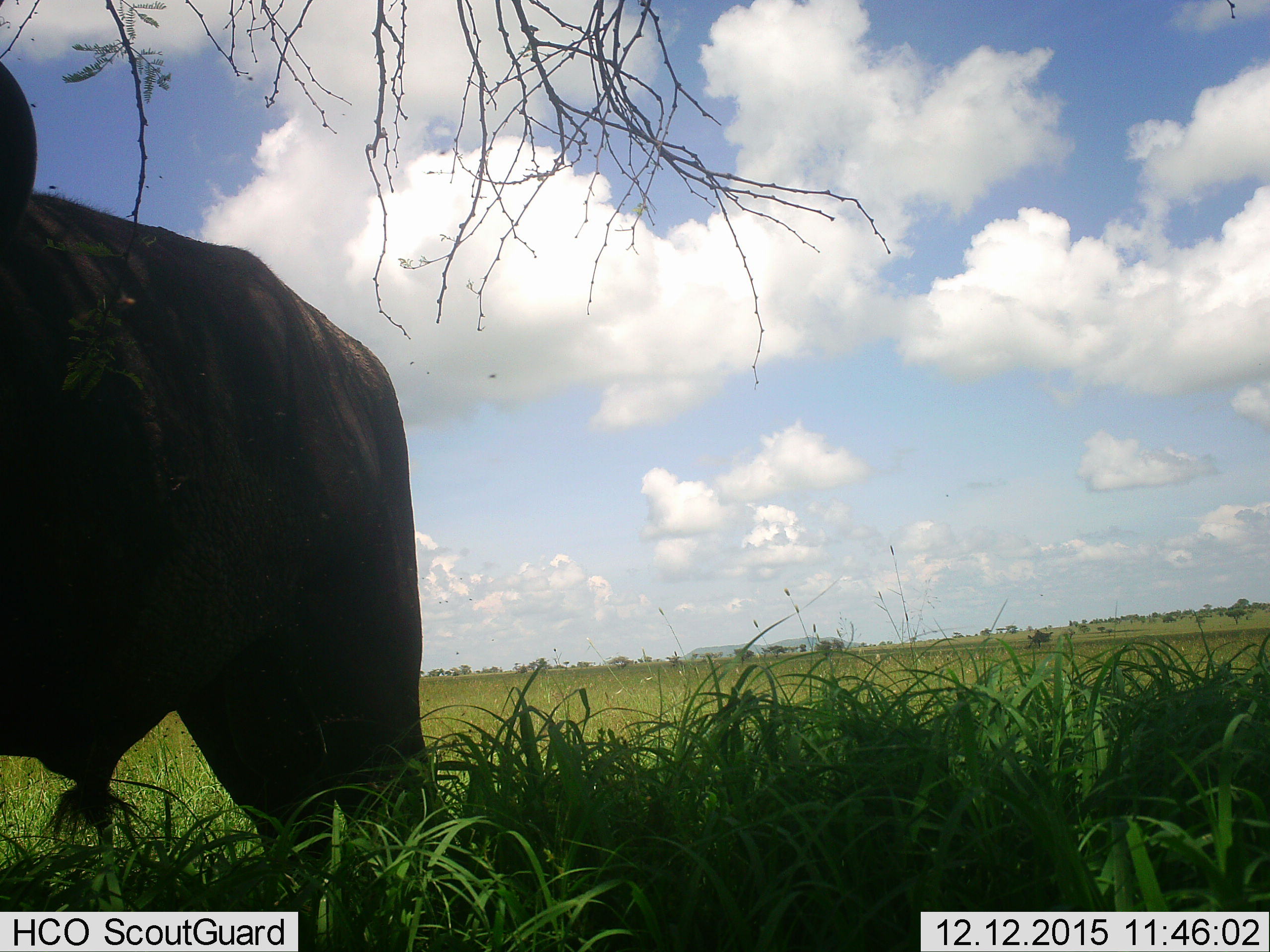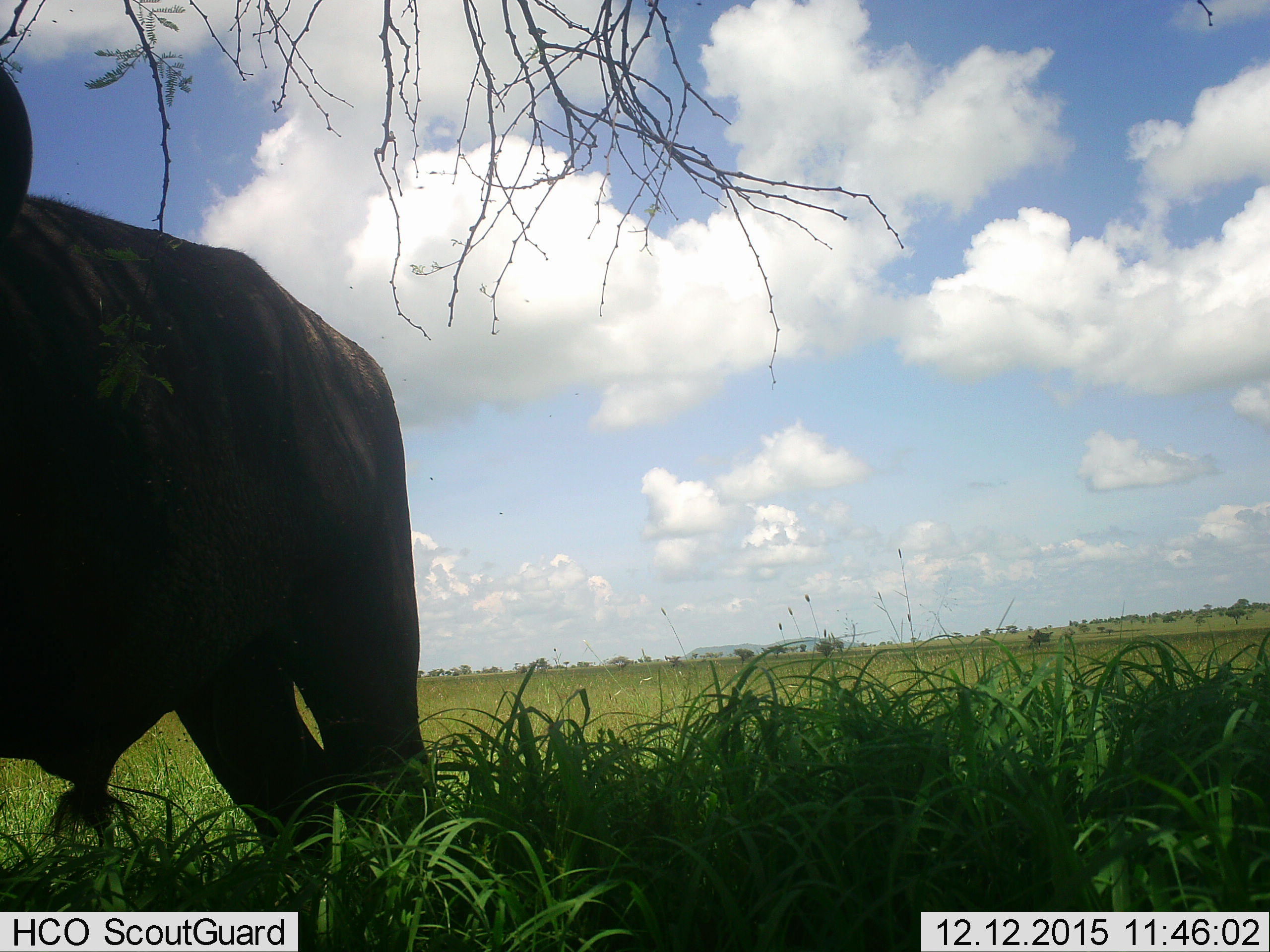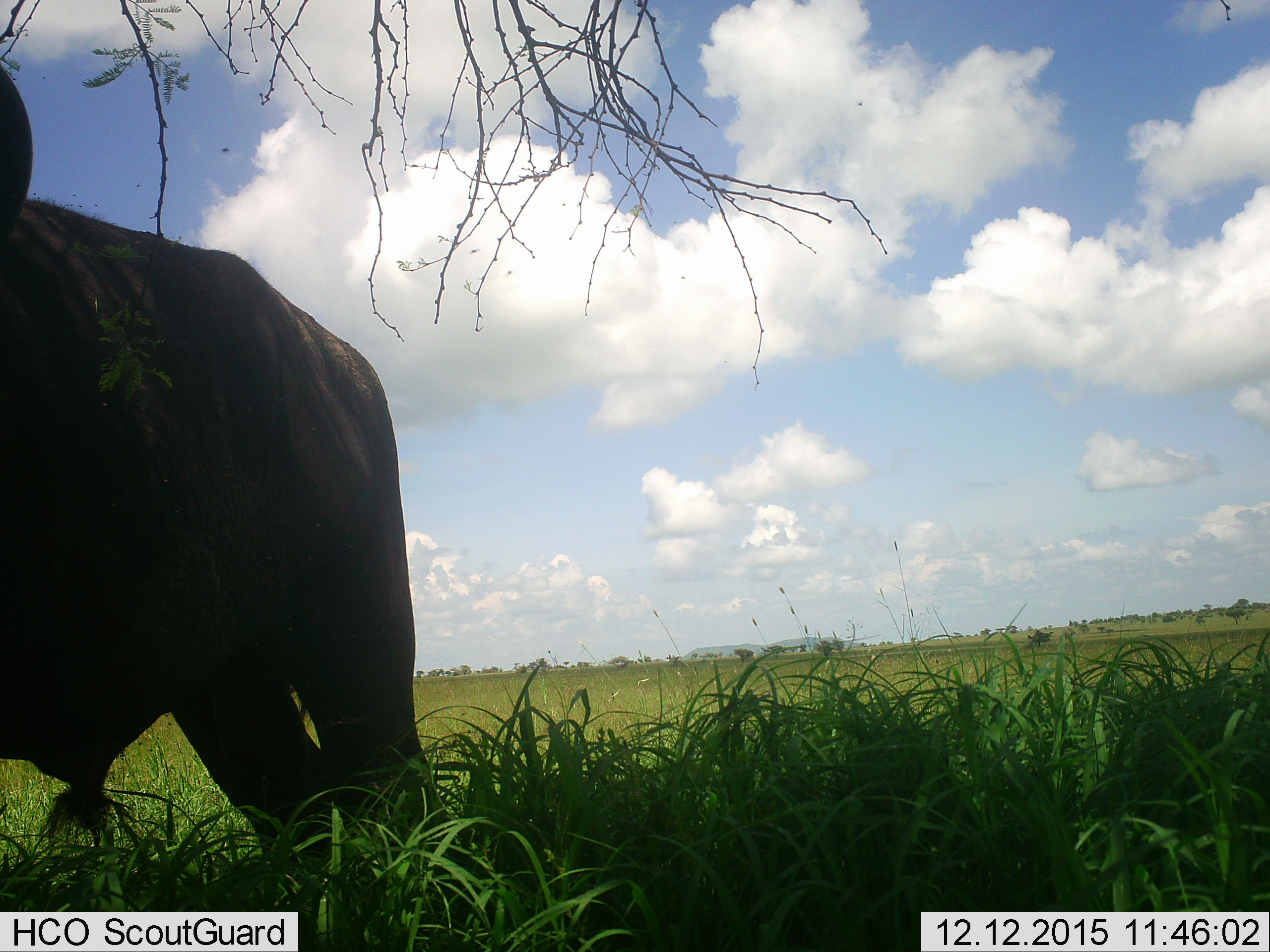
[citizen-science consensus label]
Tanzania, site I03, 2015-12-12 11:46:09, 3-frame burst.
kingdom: Animalia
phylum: Chordata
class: Mammalia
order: Artiodactyla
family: Bovidae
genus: Syncerus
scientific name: Syncerus caffer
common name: cape buffalo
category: buffalo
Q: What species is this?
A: Buffalo (cape buffalo) (Syncerus caffer).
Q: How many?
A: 1.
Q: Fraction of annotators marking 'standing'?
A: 100%.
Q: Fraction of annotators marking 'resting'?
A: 0%.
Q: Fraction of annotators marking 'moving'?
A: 0%.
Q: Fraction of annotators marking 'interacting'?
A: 0%.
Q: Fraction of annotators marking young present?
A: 0%.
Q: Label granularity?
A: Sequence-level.